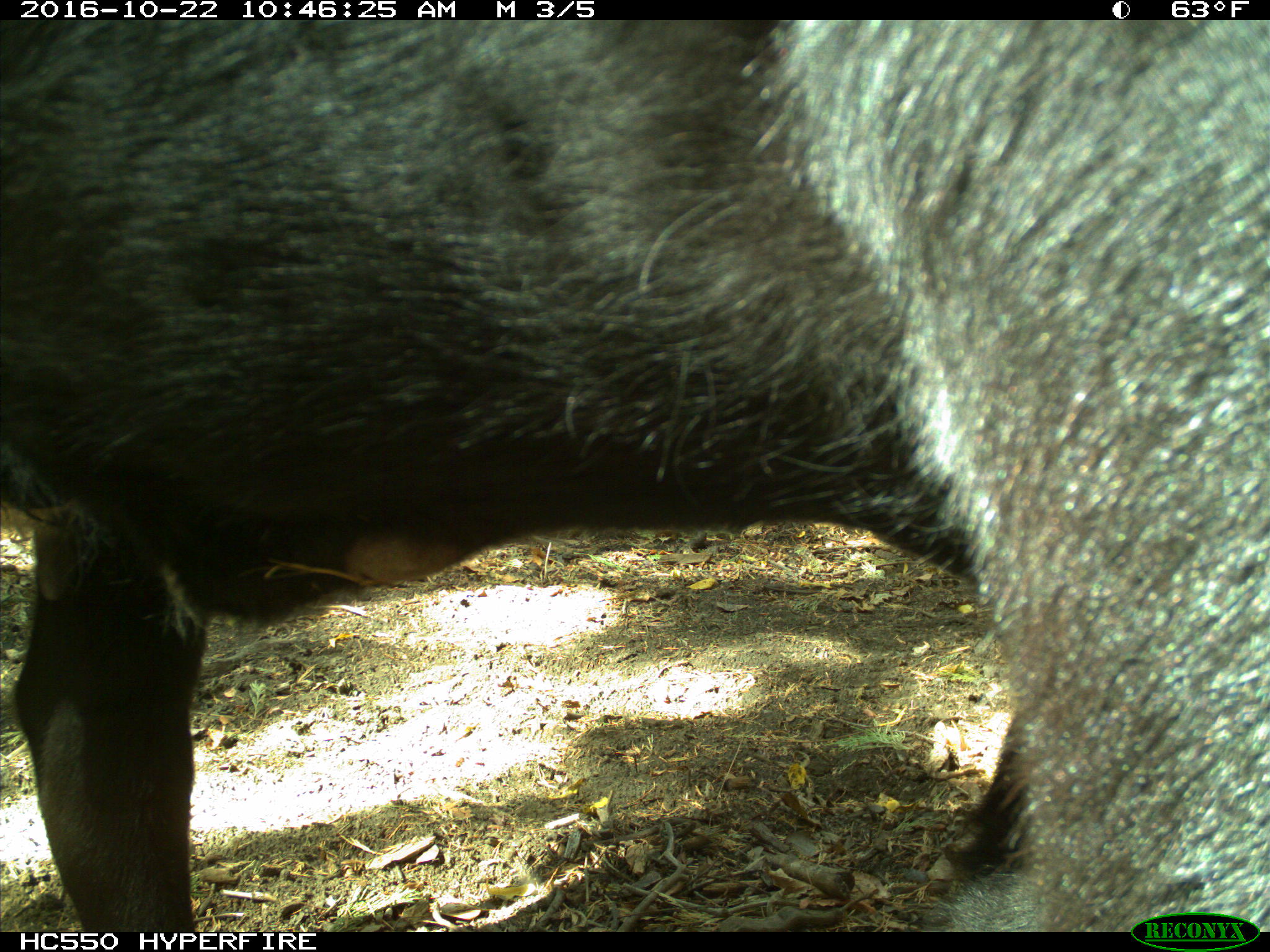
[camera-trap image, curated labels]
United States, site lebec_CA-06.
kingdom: Animalia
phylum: Chordata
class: Mammalia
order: Artiodactyla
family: Bovidae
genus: Bos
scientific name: Bos taurus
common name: domestic cow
Bos taurus (domestic cow).